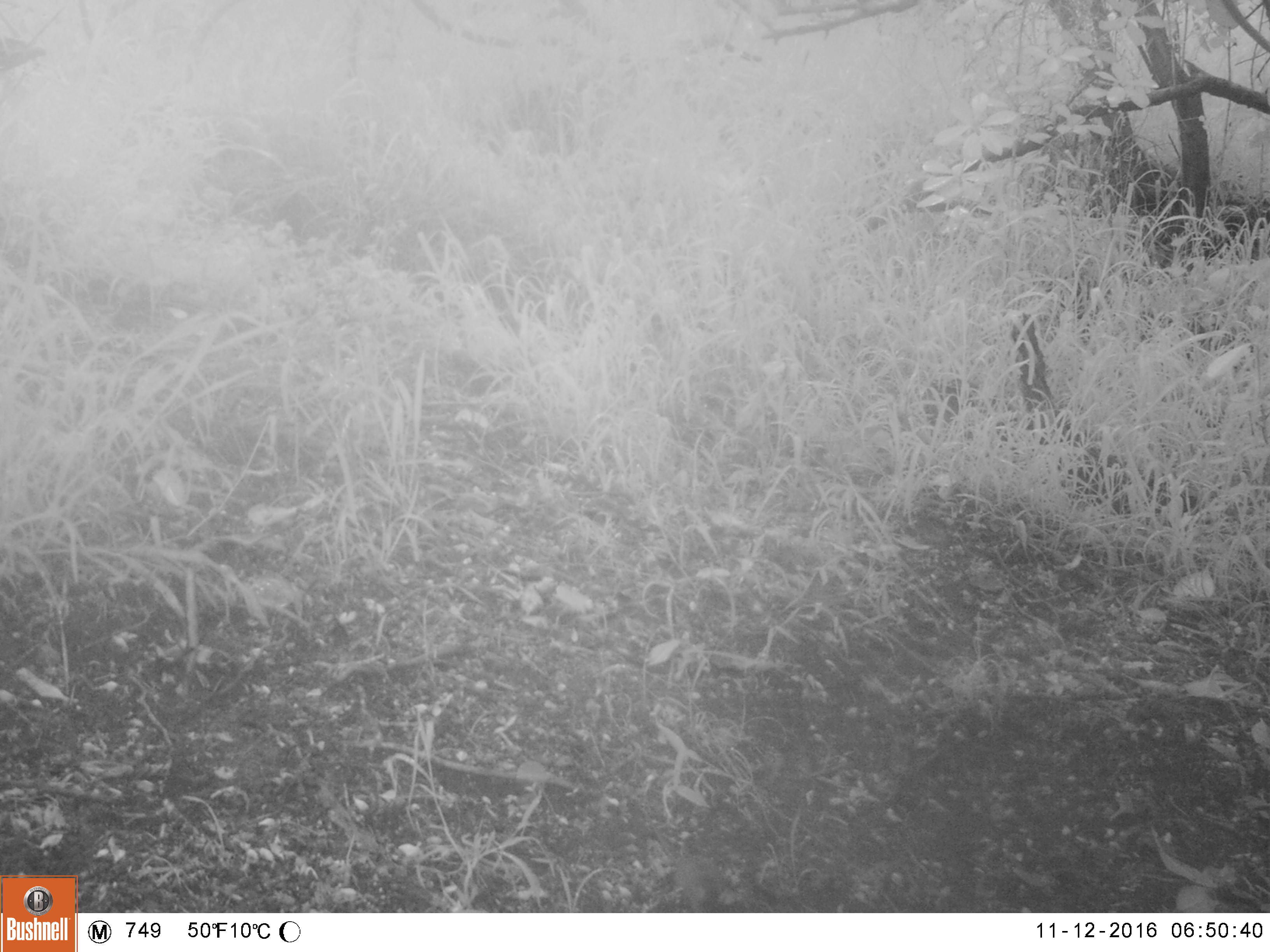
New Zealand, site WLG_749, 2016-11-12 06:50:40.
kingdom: Animalia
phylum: Chordata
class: Mammalia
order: Rodentia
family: Muridae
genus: Mus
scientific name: Mus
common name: mouse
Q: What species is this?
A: Mouse (Mus).